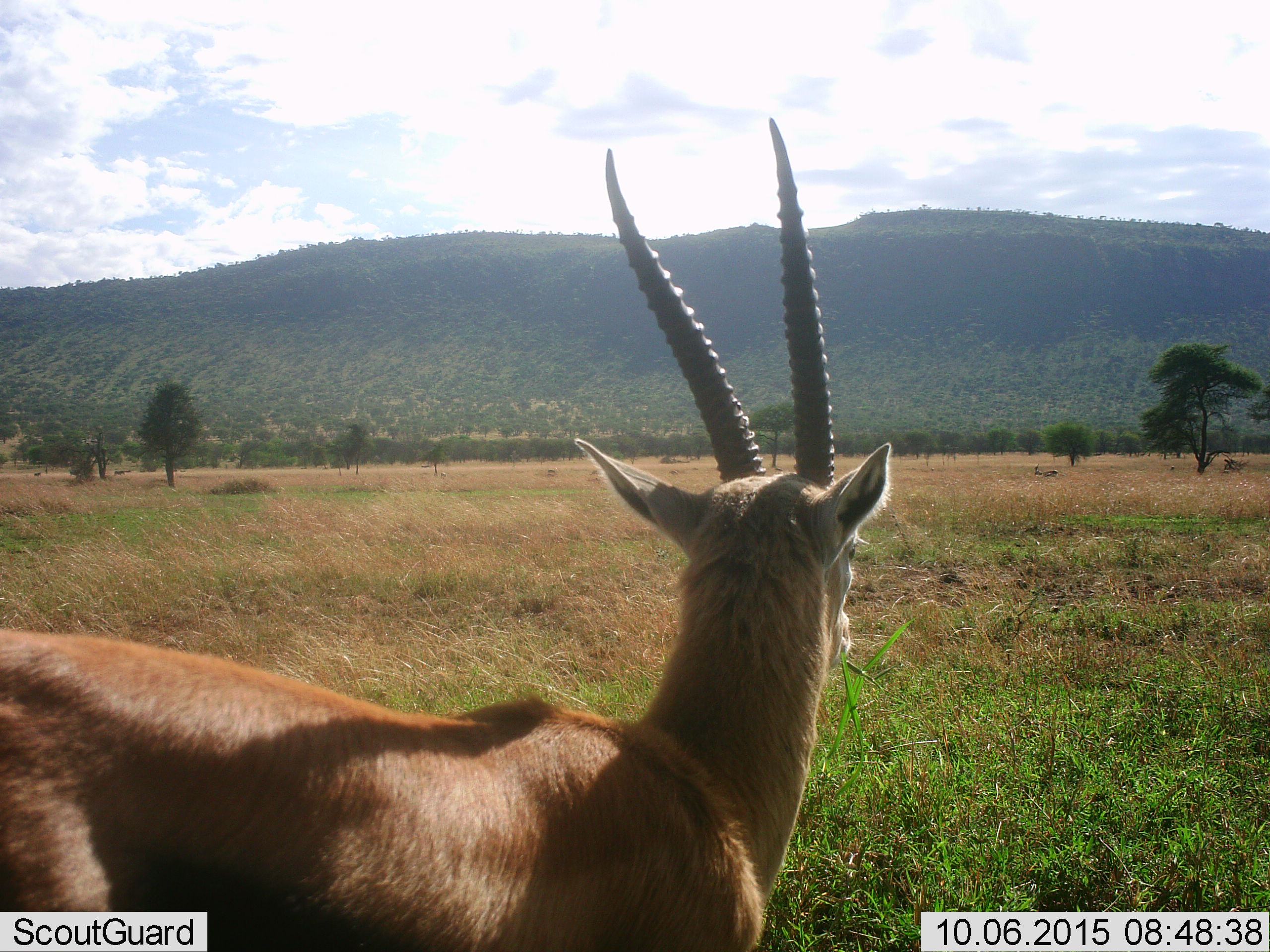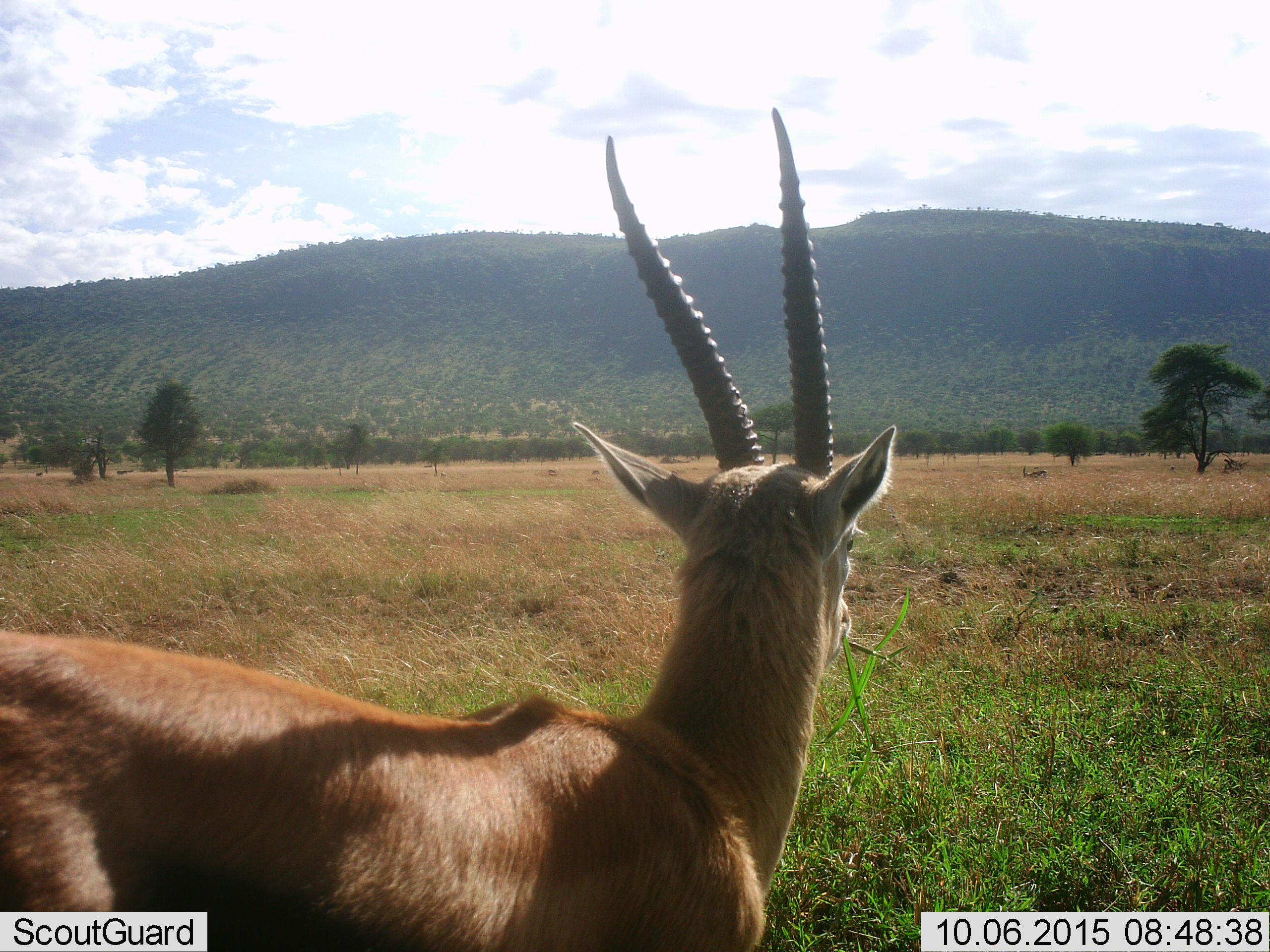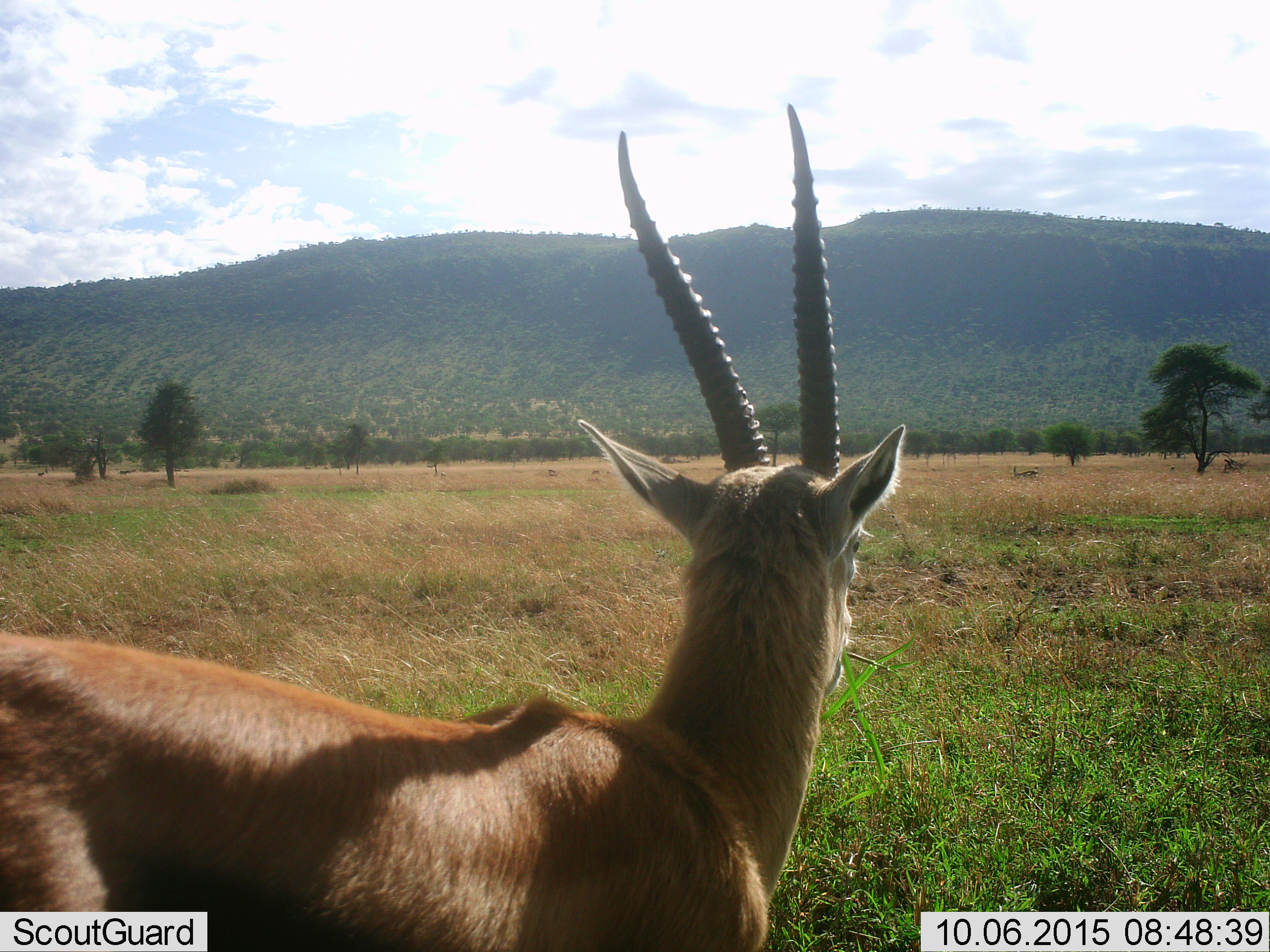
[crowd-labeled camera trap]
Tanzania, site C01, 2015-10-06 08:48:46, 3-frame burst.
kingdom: Animalia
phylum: Chordata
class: Mammalia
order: Artiodactyla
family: Bovidae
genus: Eudorcas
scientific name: Eudorcas thomsonii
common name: thomson's gazelle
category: gazellethomsons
Gazellethomsons (thomson's gazelle) (Eudorcas thomsonii), count 1. Behavior (volunteer vote fractions): standing 83%, resting 0%, moving 42%, interacting 0%. Young present (vote fraction): 0%. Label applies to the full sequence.